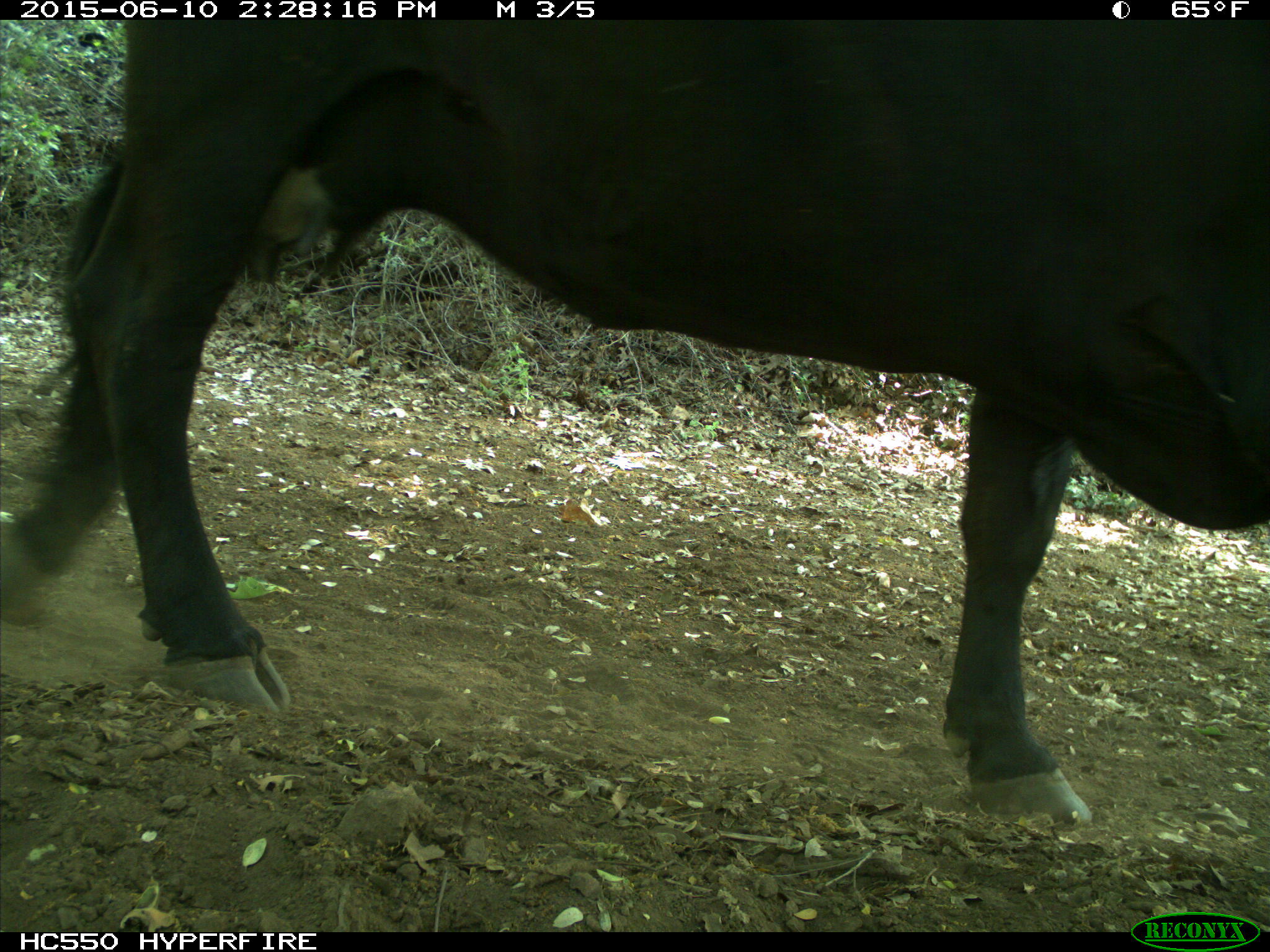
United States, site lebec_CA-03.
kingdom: Animalia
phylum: Chordata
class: Mammalia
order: Artiodactyla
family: Bovidae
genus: Bos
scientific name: Bos taurus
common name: domestic cow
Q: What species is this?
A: Bos taurus (domestic cow).